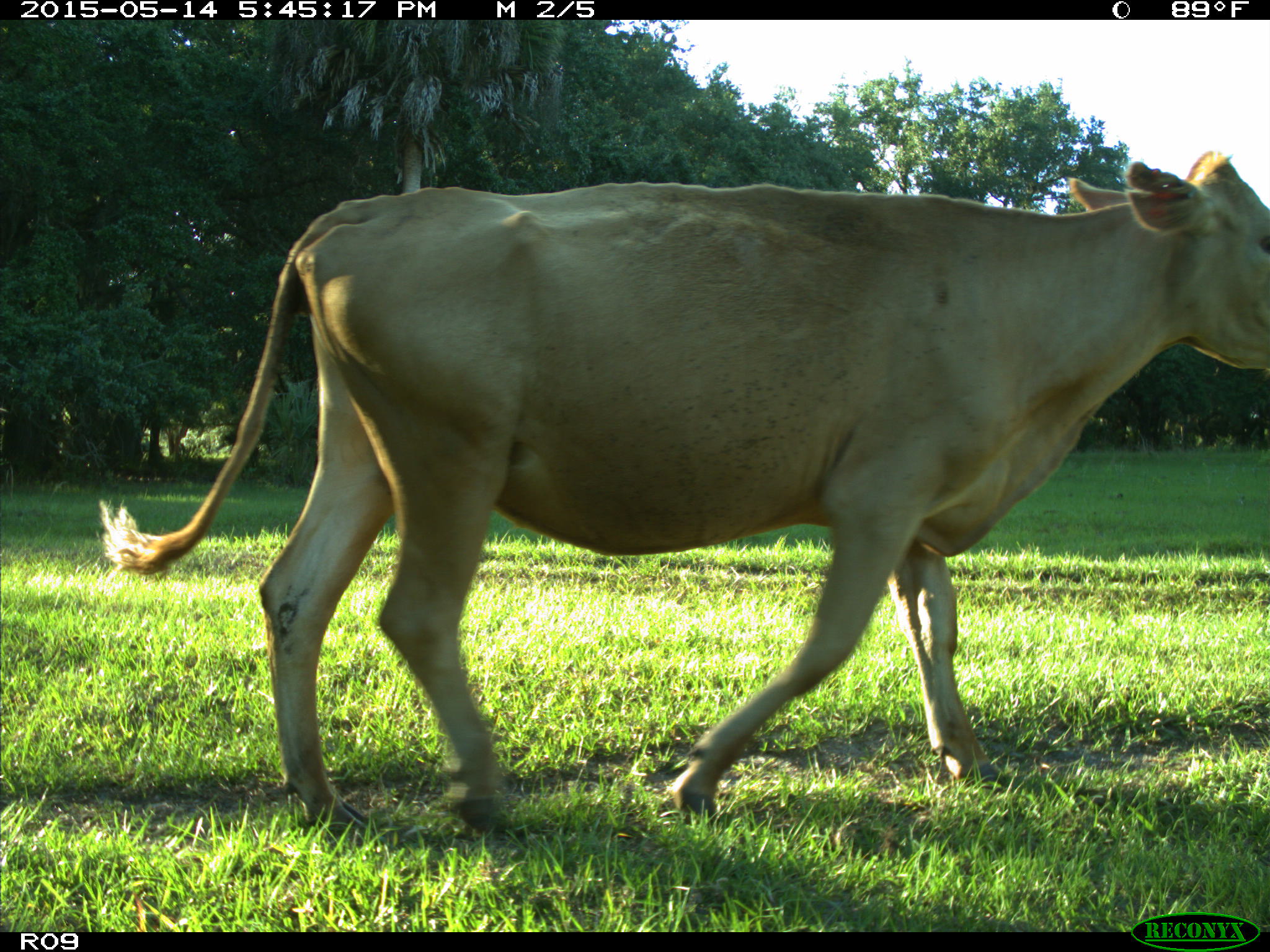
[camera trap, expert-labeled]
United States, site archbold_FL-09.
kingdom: Animalia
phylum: Chordata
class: Mammalia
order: Artiodactyla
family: Bovidae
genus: Bos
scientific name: Bos taurus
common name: domestic cow